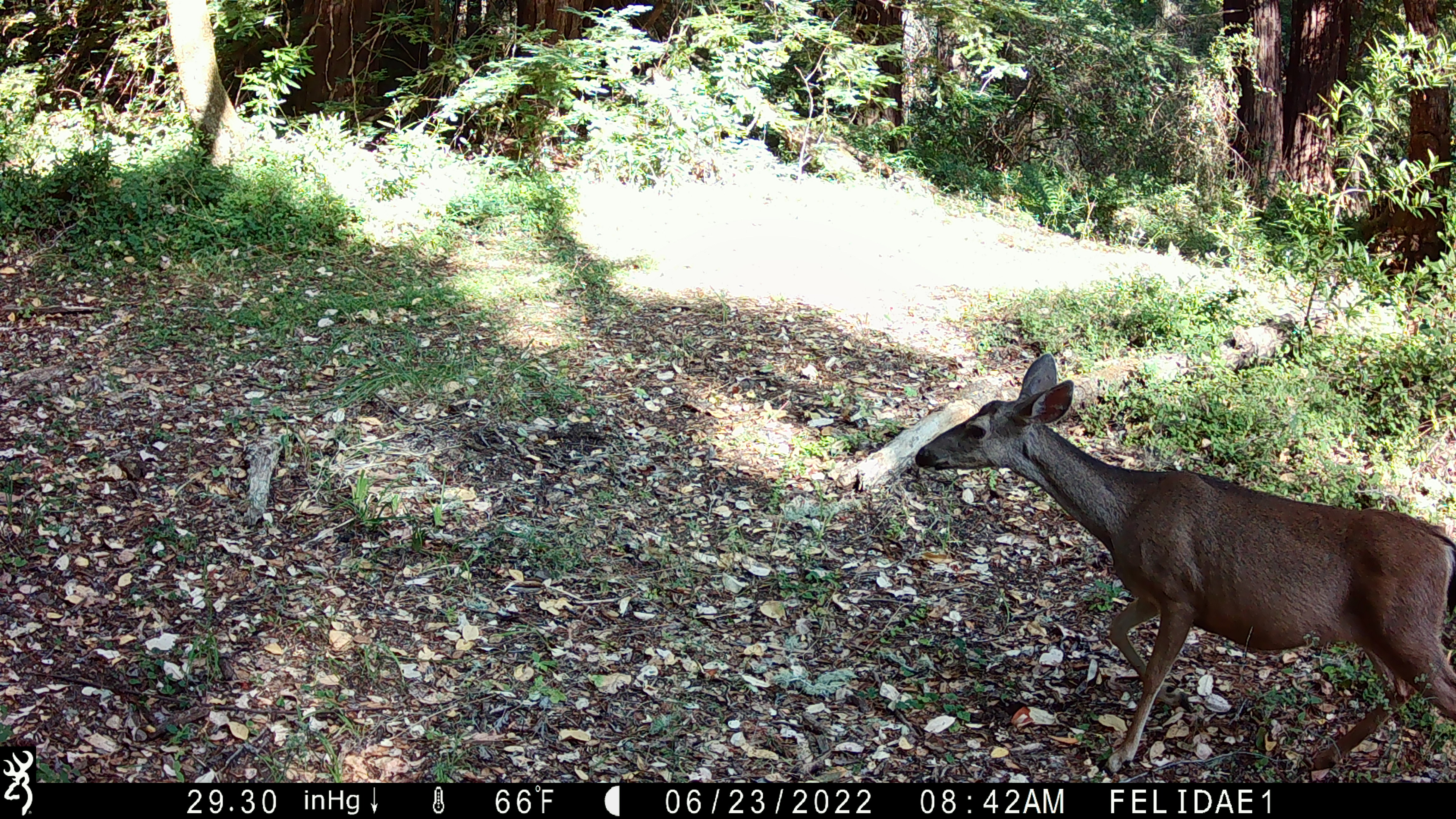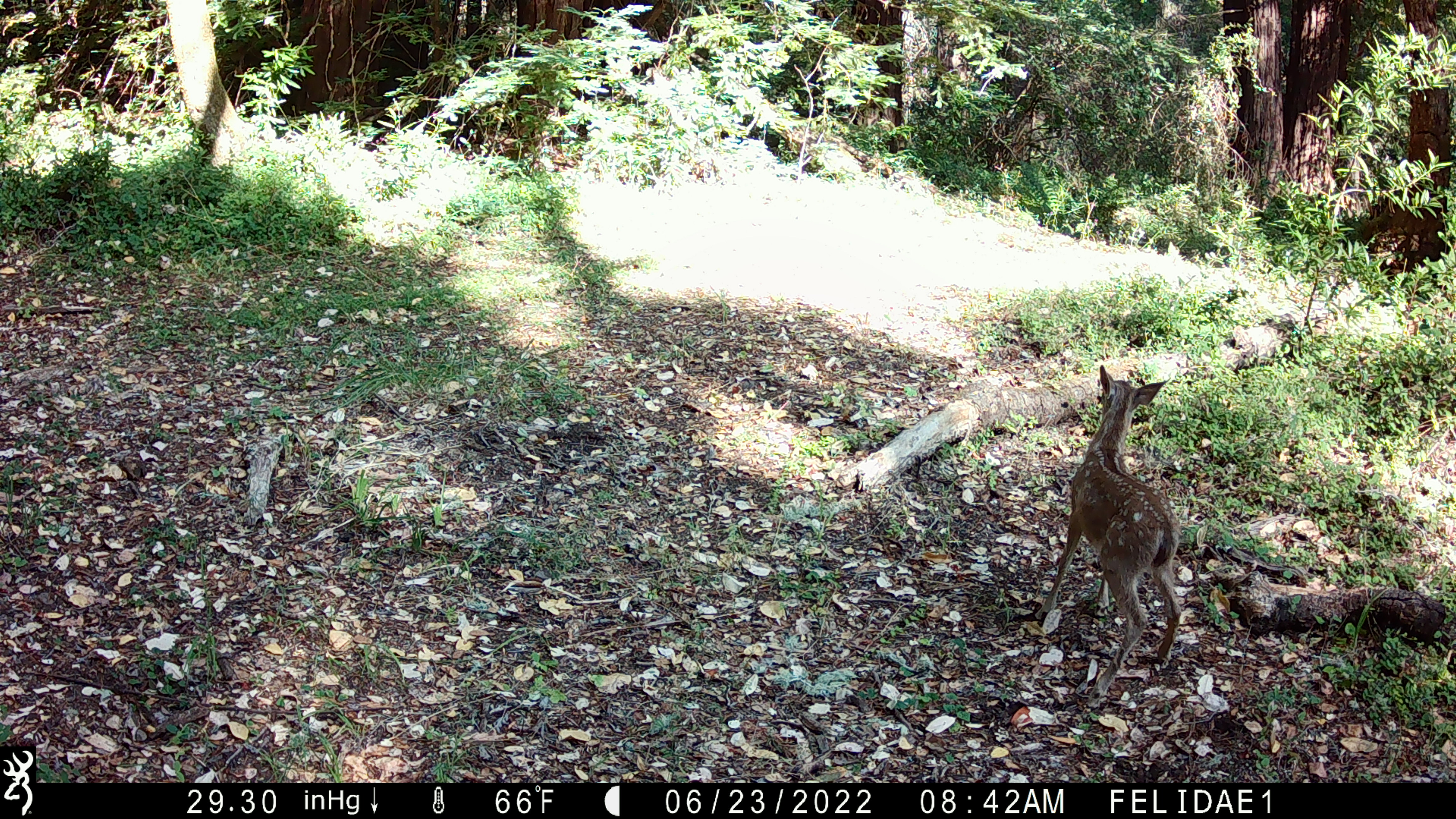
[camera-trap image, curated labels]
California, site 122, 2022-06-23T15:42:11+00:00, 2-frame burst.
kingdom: Animalia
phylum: Chordata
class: Mammalia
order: Artiodactyla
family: Cervidae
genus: Odocoileus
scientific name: Odocoileus hemionus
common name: mule deer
Mule deer (Odocoileus hemionus).